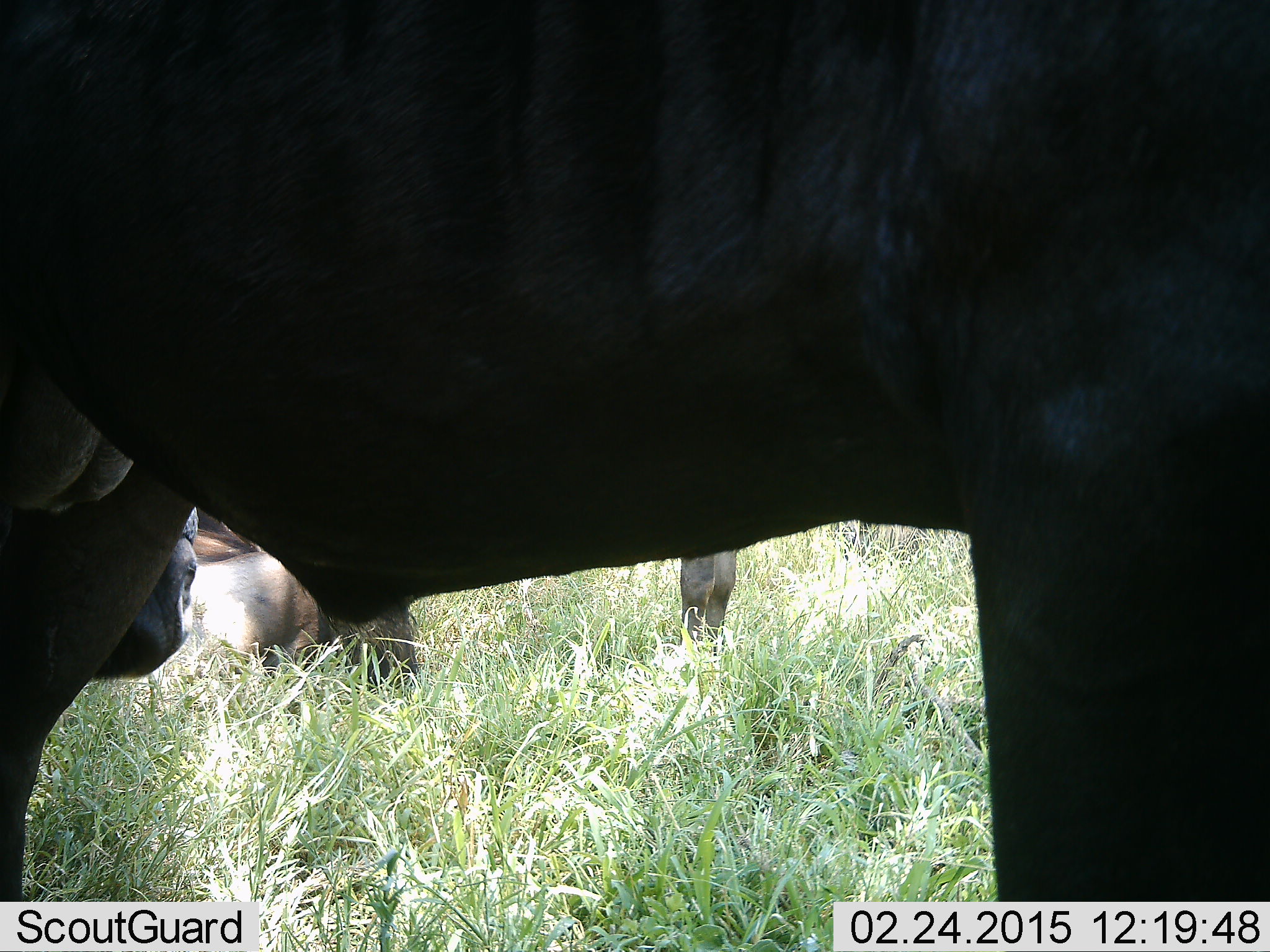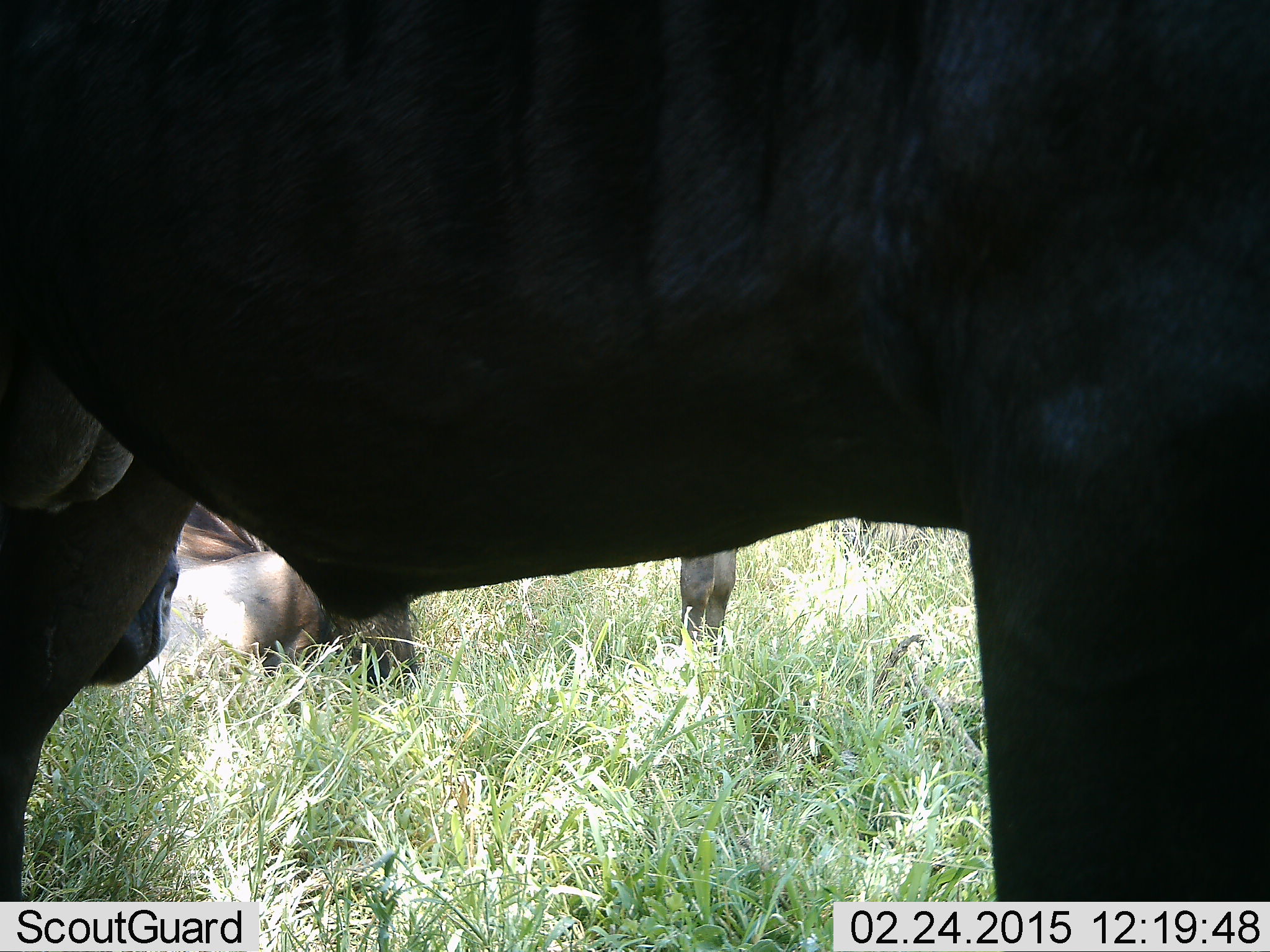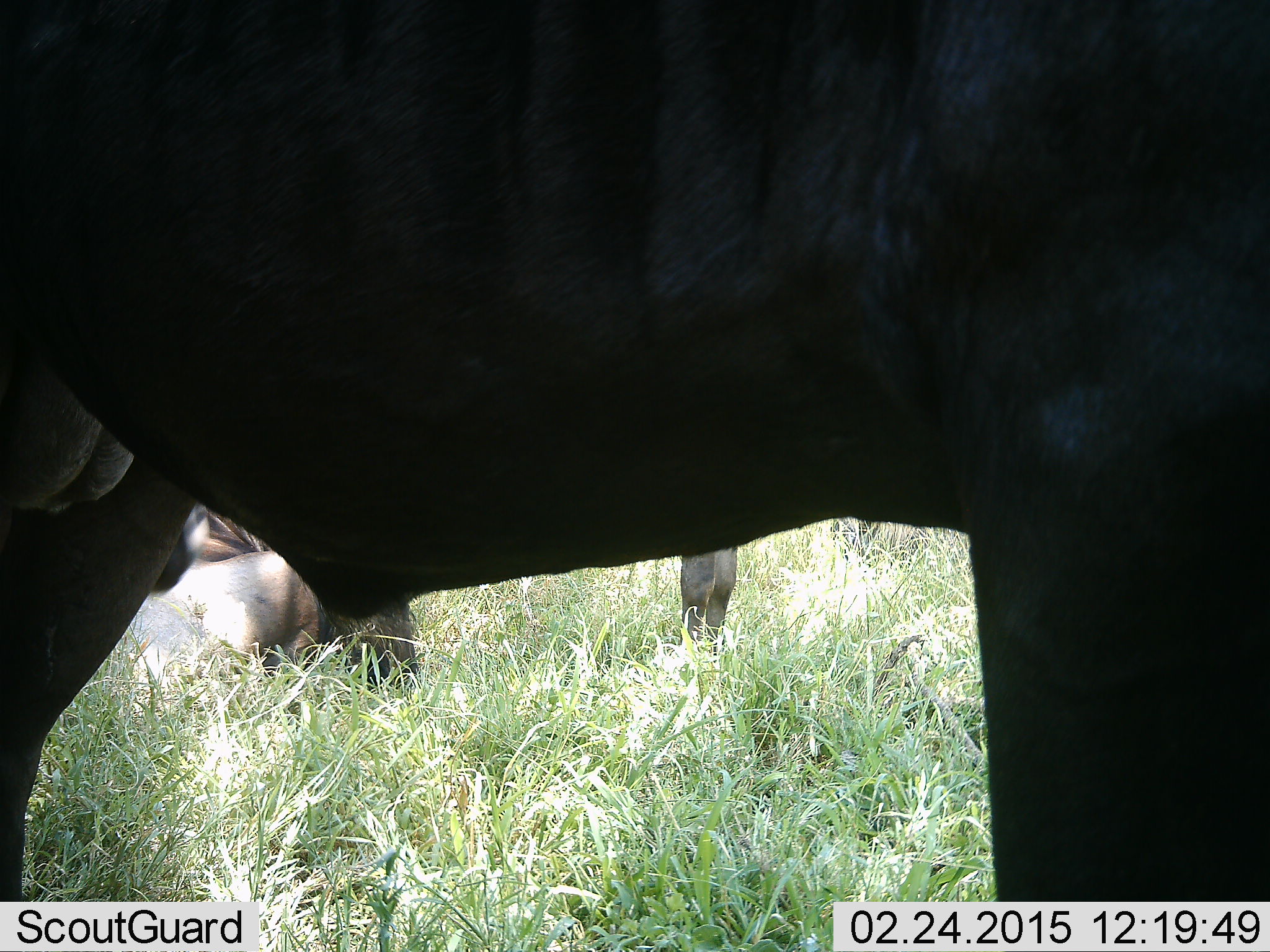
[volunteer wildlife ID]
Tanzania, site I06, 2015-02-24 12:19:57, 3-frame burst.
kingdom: Animalia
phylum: Chordata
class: Mammalia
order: Artiodactyla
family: Bovidae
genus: Connochaetes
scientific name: Connochaetes taurinus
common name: blue wildebeest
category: wildebeest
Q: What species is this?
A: Wildebeest (blue wildebeest) (Connochaetes taurinus).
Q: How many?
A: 3.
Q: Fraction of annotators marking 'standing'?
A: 100%.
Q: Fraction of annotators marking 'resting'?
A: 70%.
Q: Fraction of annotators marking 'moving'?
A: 0%.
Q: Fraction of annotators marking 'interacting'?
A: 0%.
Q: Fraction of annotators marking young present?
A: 10%.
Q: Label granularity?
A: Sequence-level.